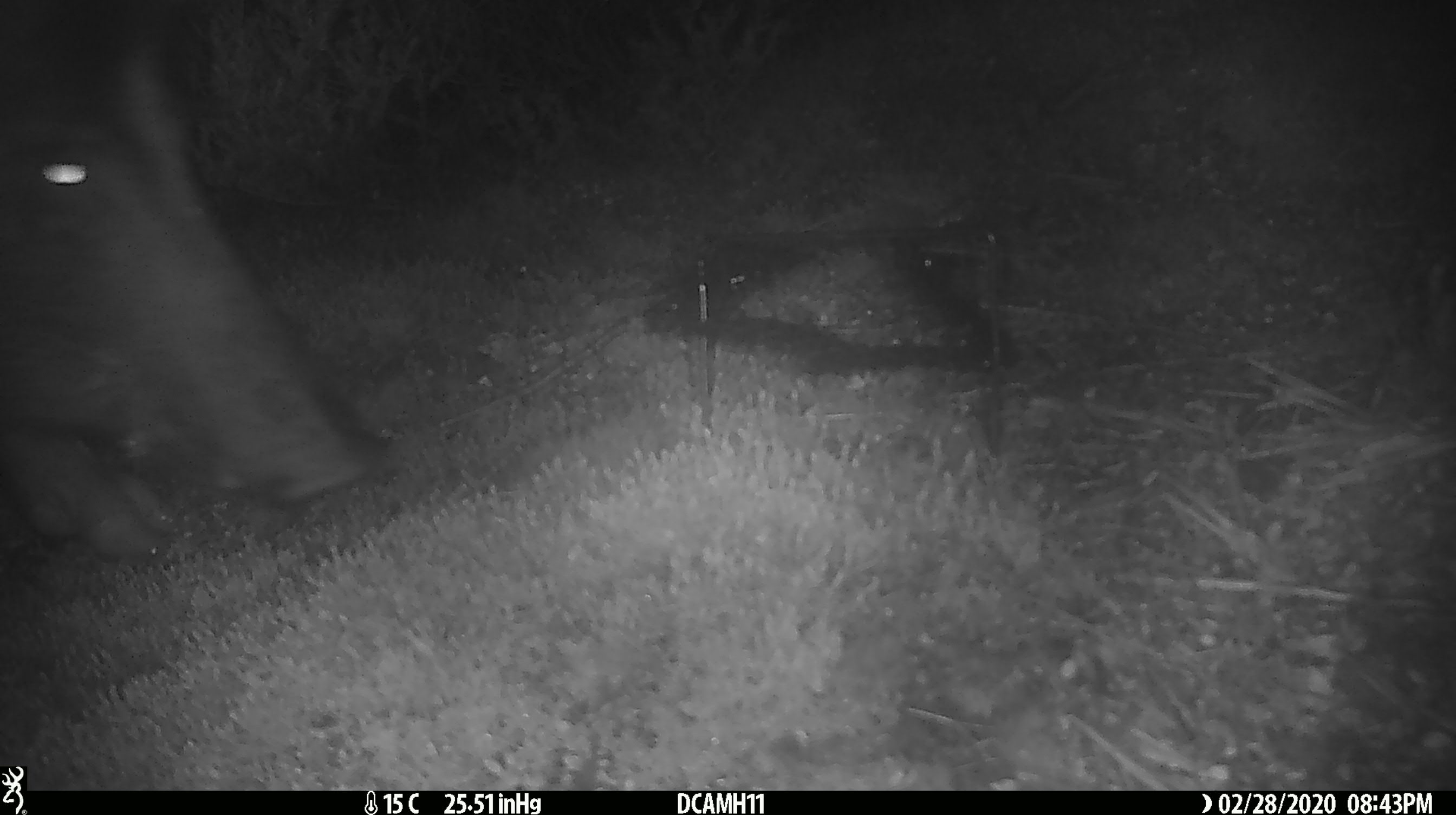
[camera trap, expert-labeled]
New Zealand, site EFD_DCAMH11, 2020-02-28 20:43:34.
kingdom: Animalia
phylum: Chordata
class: Mammalia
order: Artiodactyla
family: Suidae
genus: Sus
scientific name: Sus scrofa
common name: pig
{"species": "pig (Sus scrofa)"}